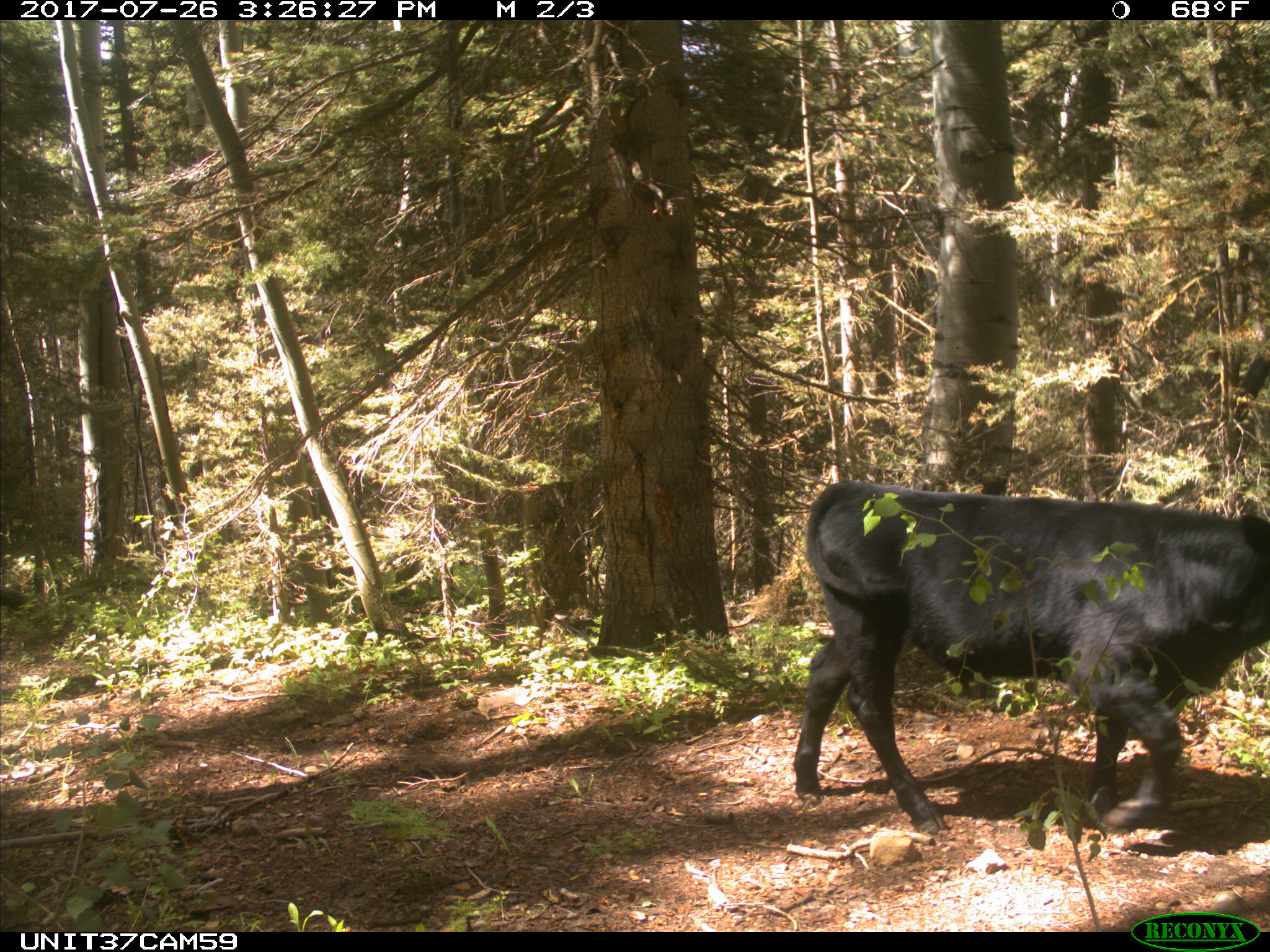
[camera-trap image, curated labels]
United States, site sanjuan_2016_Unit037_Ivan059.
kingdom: Animalia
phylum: Chordata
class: Mammalia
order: Artiodactyla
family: Bovidae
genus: Bos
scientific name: Bos taurus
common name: domestic cow